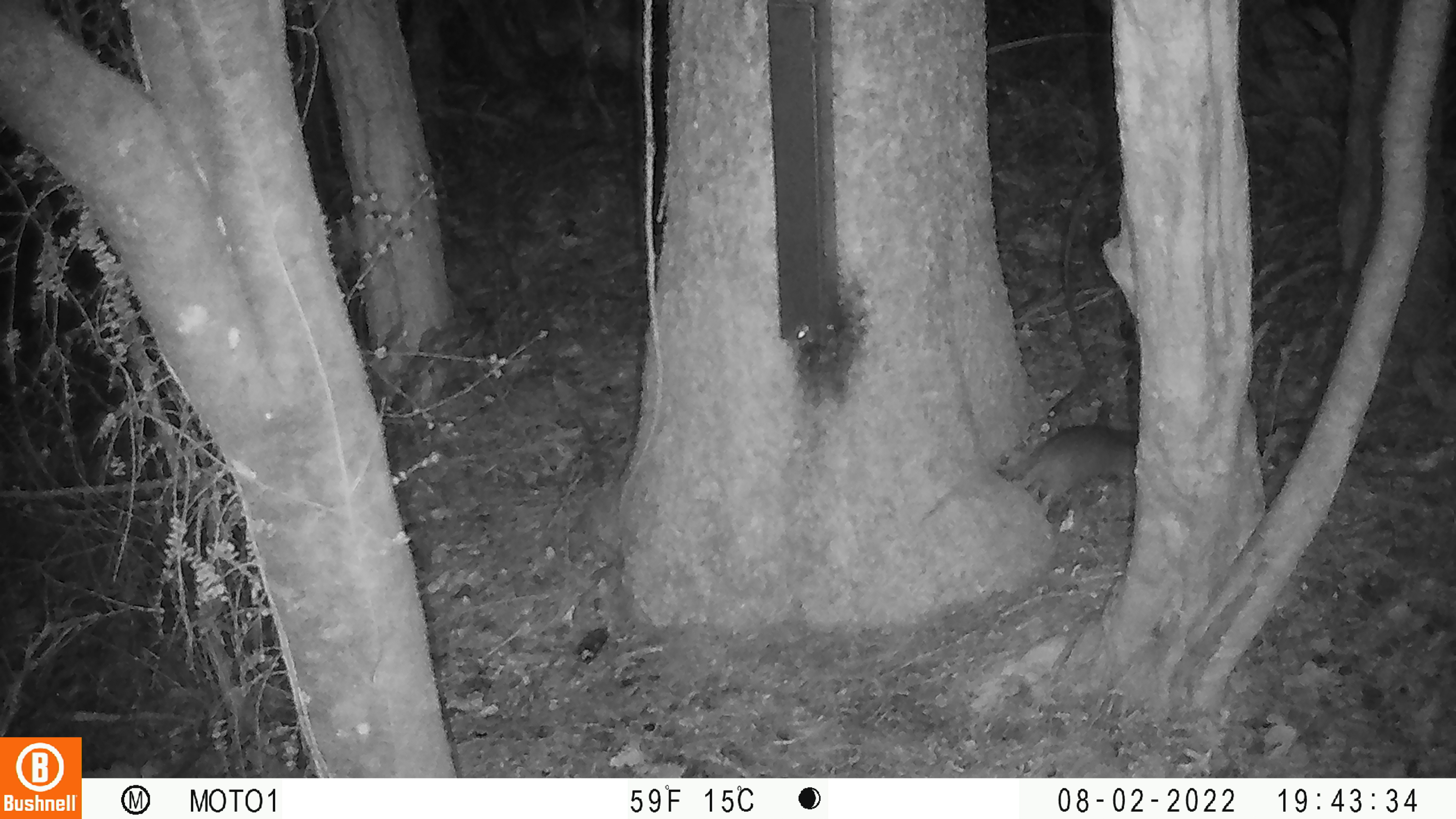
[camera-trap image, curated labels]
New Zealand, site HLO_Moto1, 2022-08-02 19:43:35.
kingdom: Animalia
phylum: Chordata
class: Mammalia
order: Rodentia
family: Muridae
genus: Rattus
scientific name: Rattus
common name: rat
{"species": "rat (Rattus)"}